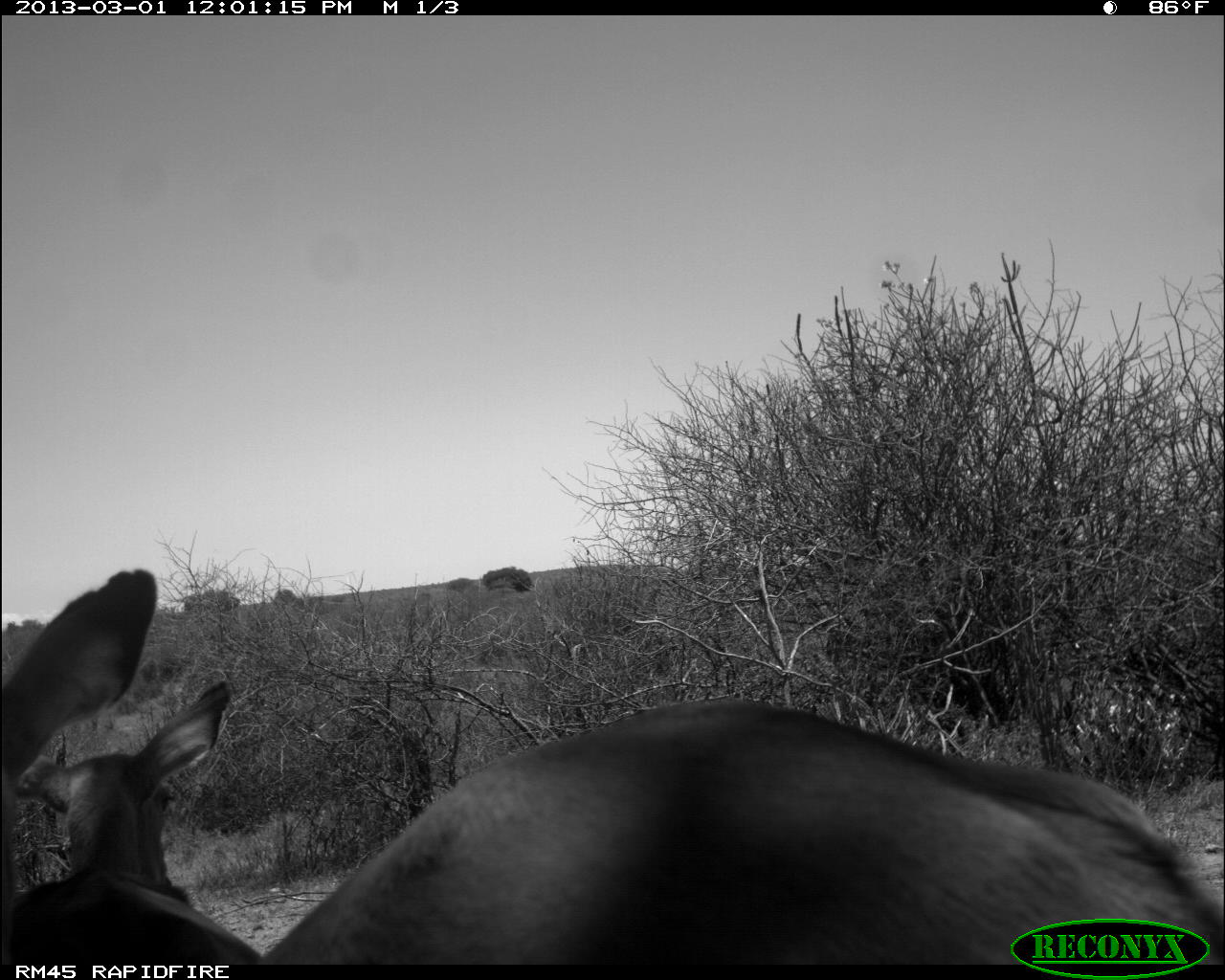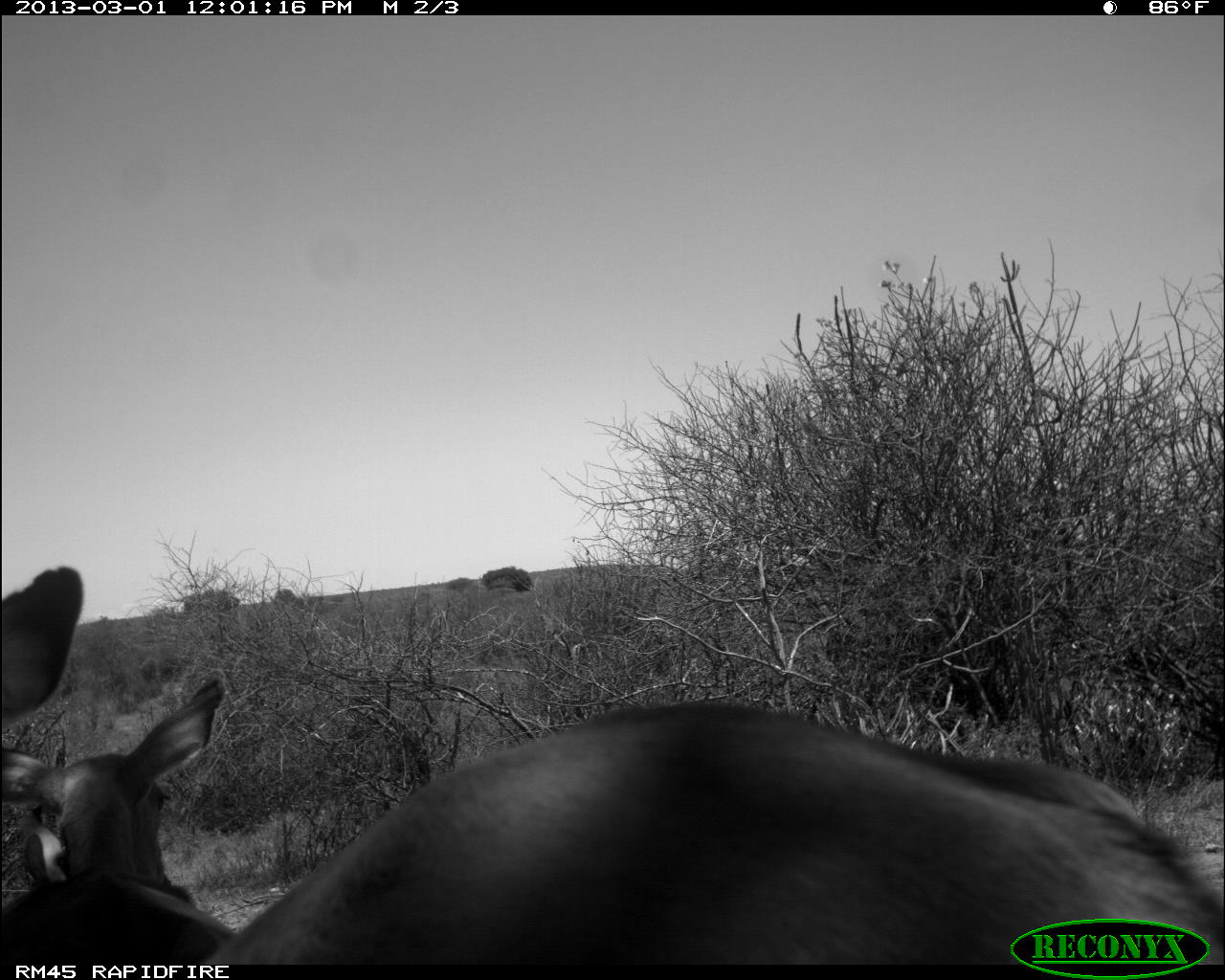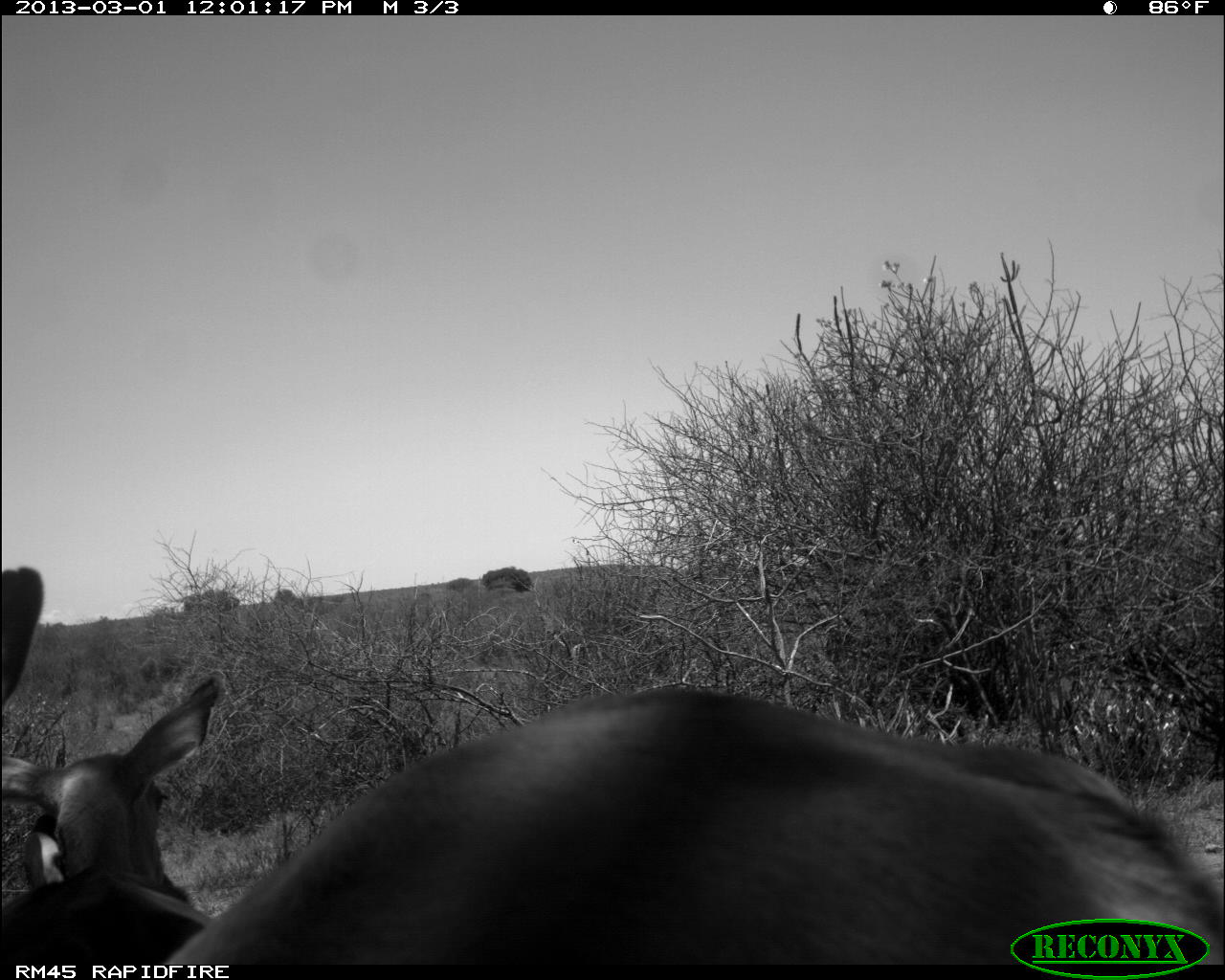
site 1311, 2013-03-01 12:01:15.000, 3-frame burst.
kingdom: Animalia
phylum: Chordata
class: Mammalia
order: Artiodactyla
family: Bovidae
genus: Aepyceros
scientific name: Aepyceros melampus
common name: impala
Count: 2.